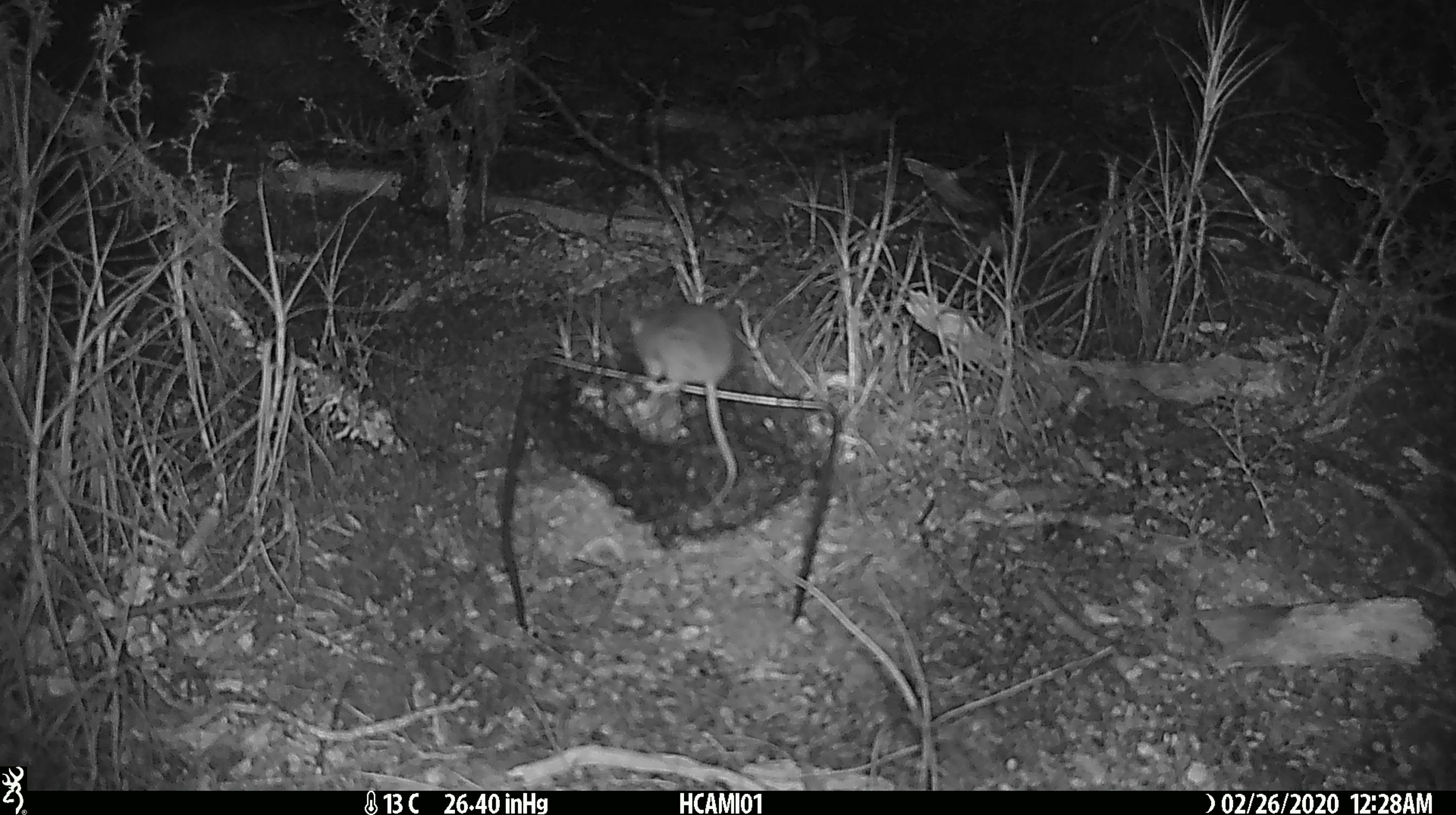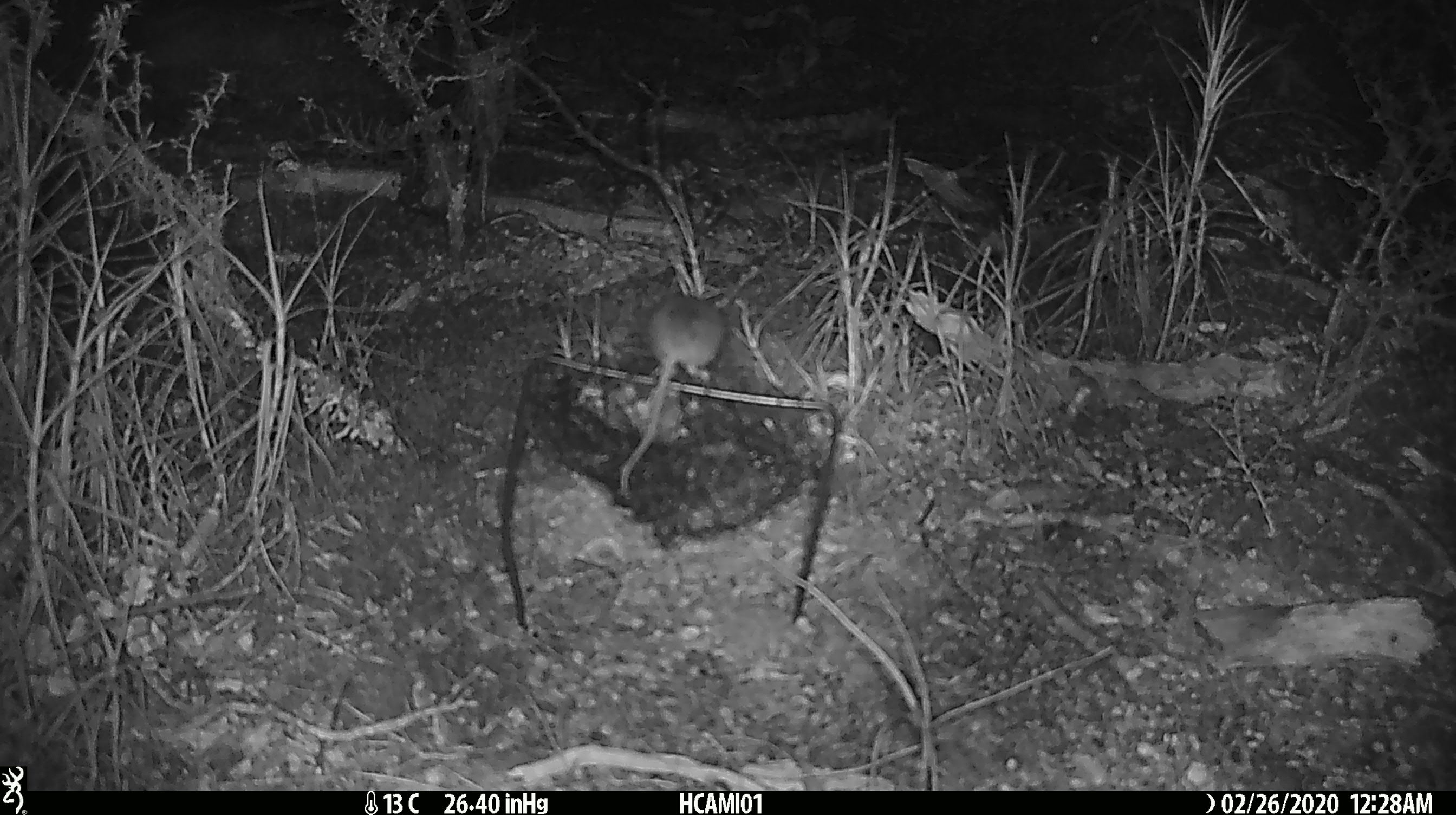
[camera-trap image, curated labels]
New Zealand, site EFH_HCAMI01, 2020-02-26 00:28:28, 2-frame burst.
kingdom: Animalia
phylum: Chordata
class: Mammalia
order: Rodentia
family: Muridae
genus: Mus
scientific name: Mus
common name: mouse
Mouse (Mus).